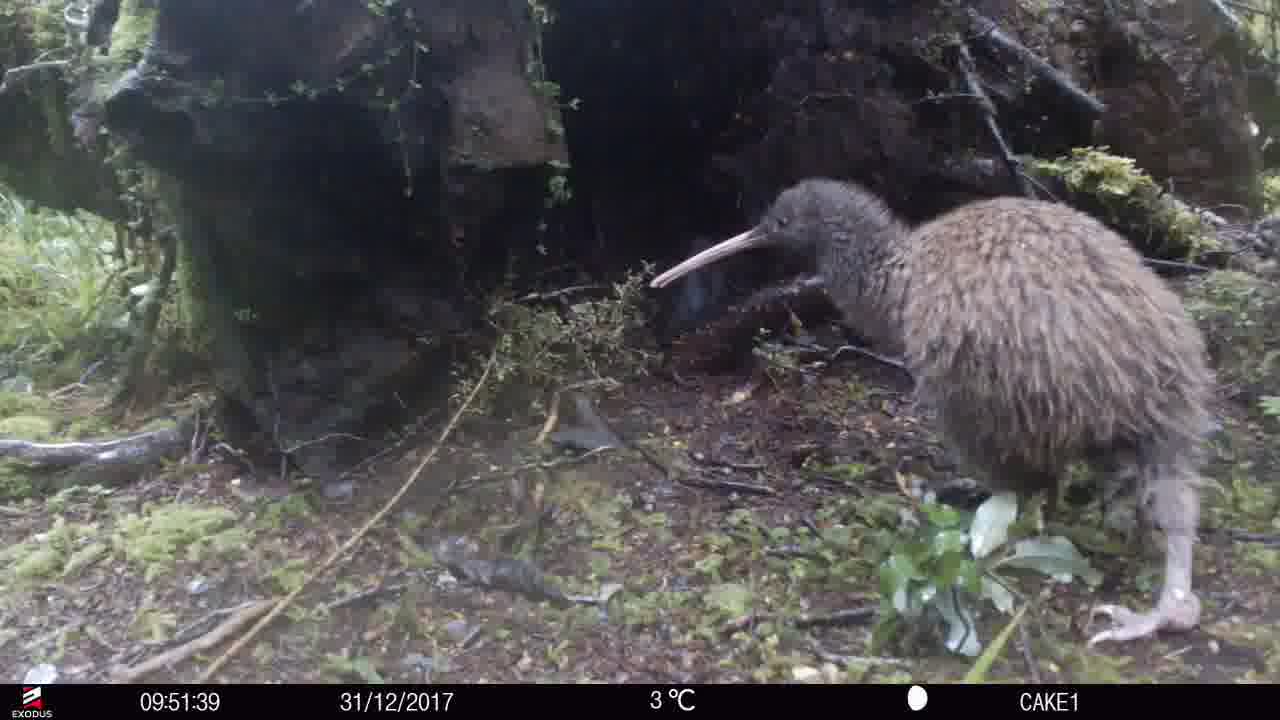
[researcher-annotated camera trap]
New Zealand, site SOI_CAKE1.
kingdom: Animalia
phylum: Chordata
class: Aves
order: Apterygiformes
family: Apterygidae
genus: Apteryx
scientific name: Apteryx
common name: kiwi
Kiwi (Apteryx).